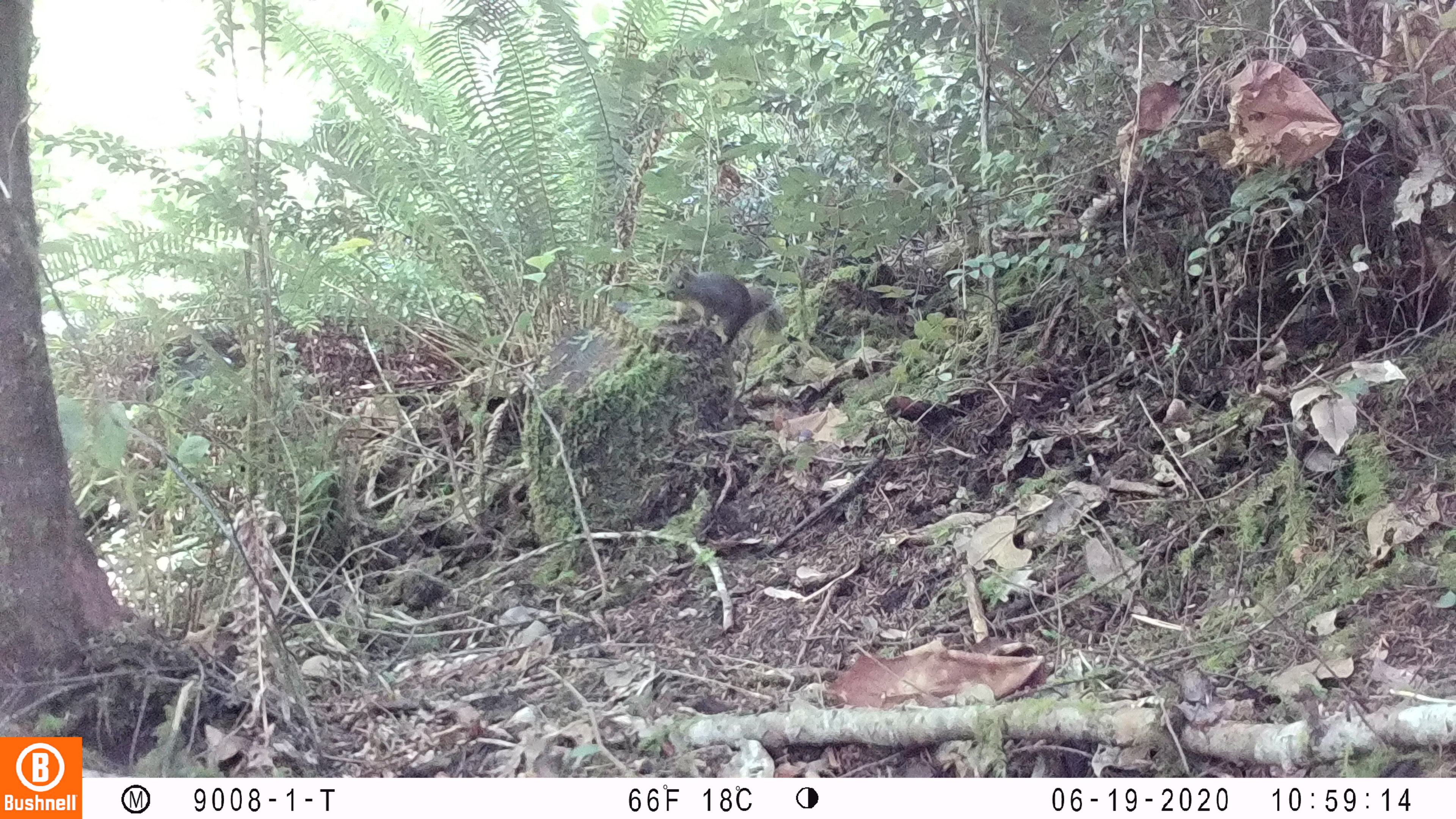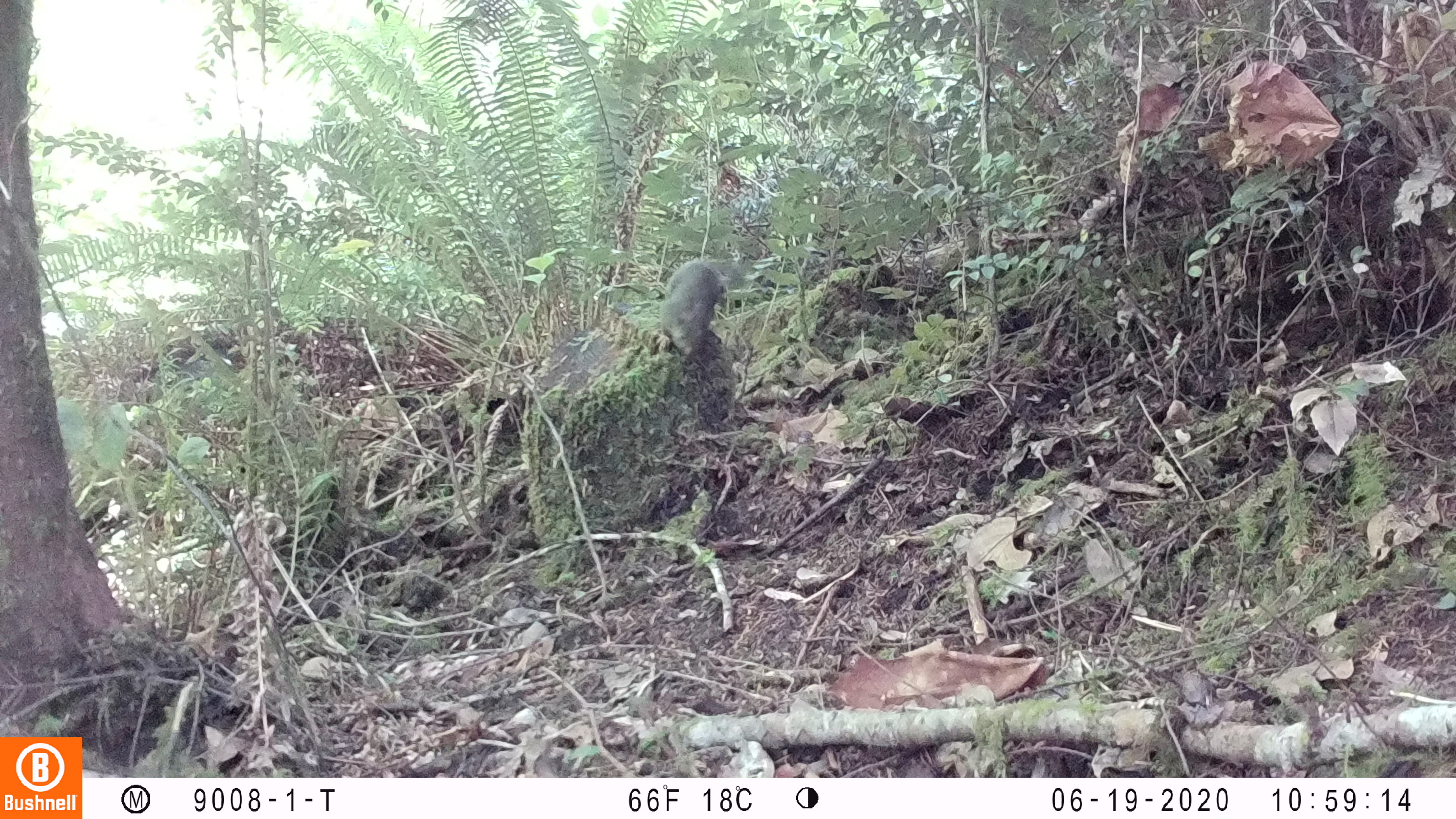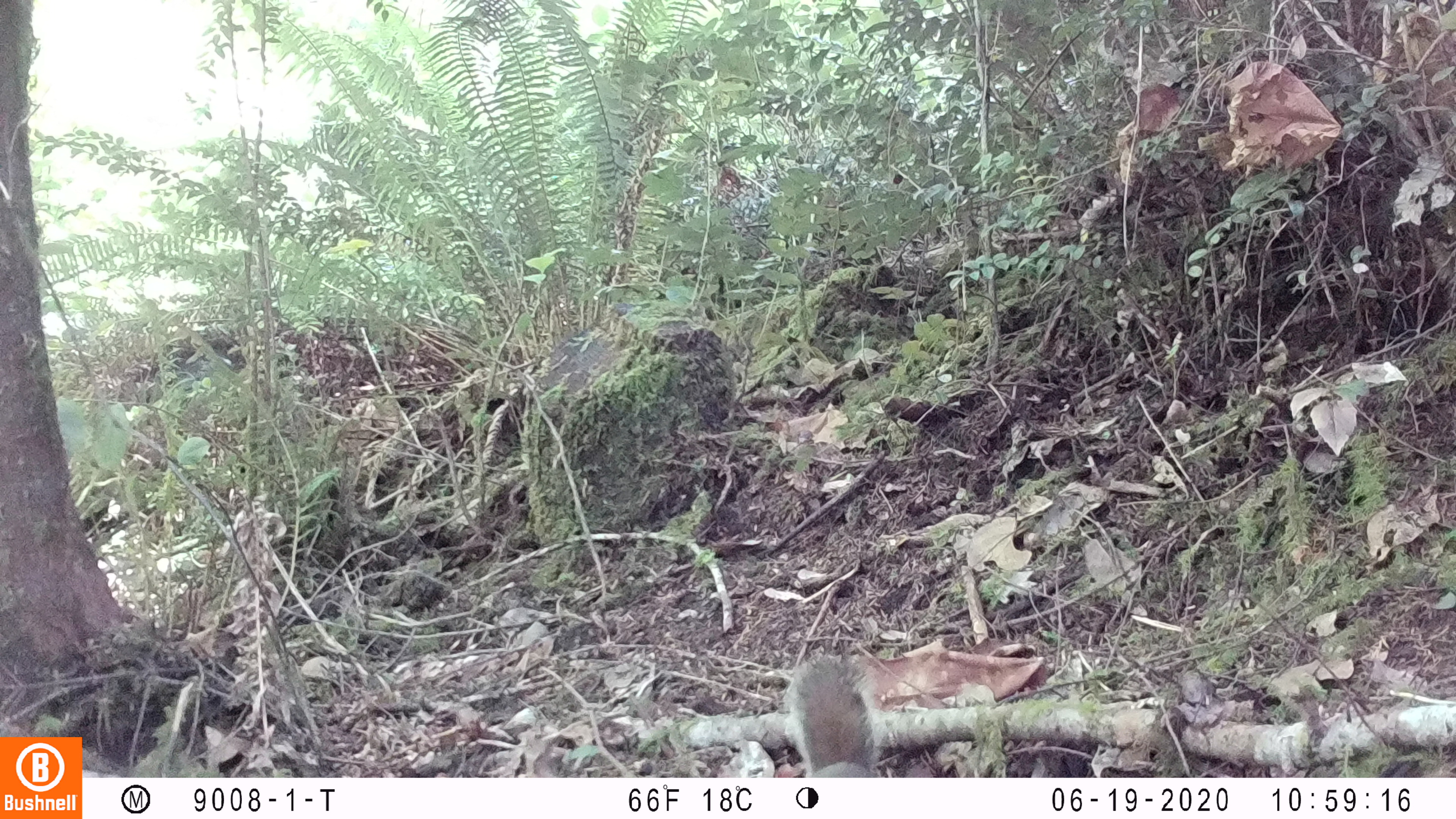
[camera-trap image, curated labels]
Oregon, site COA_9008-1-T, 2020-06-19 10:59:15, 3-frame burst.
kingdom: Animalia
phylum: Chordata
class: Mammalia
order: Rodentia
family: Sciuridae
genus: Tamiasciurus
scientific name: Tamiasciurus douglasii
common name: douglas squirrel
Douglas squirrel (Tamiasciurus douglasii).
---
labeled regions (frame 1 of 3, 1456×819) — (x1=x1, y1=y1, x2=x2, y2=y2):
douglas squirrel: (x1=659, y1=266, x2=780, y2=350)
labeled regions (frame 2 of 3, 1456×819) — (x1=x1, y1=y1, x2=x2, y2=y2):
douglas squirrel: (x1=649, y1=261, x2=743, y2=364)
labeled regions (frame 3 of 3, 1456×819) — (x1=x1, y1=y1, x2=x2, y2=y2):
douglas squirrel: (x1=776, y1=656, x2=882, y2=773)